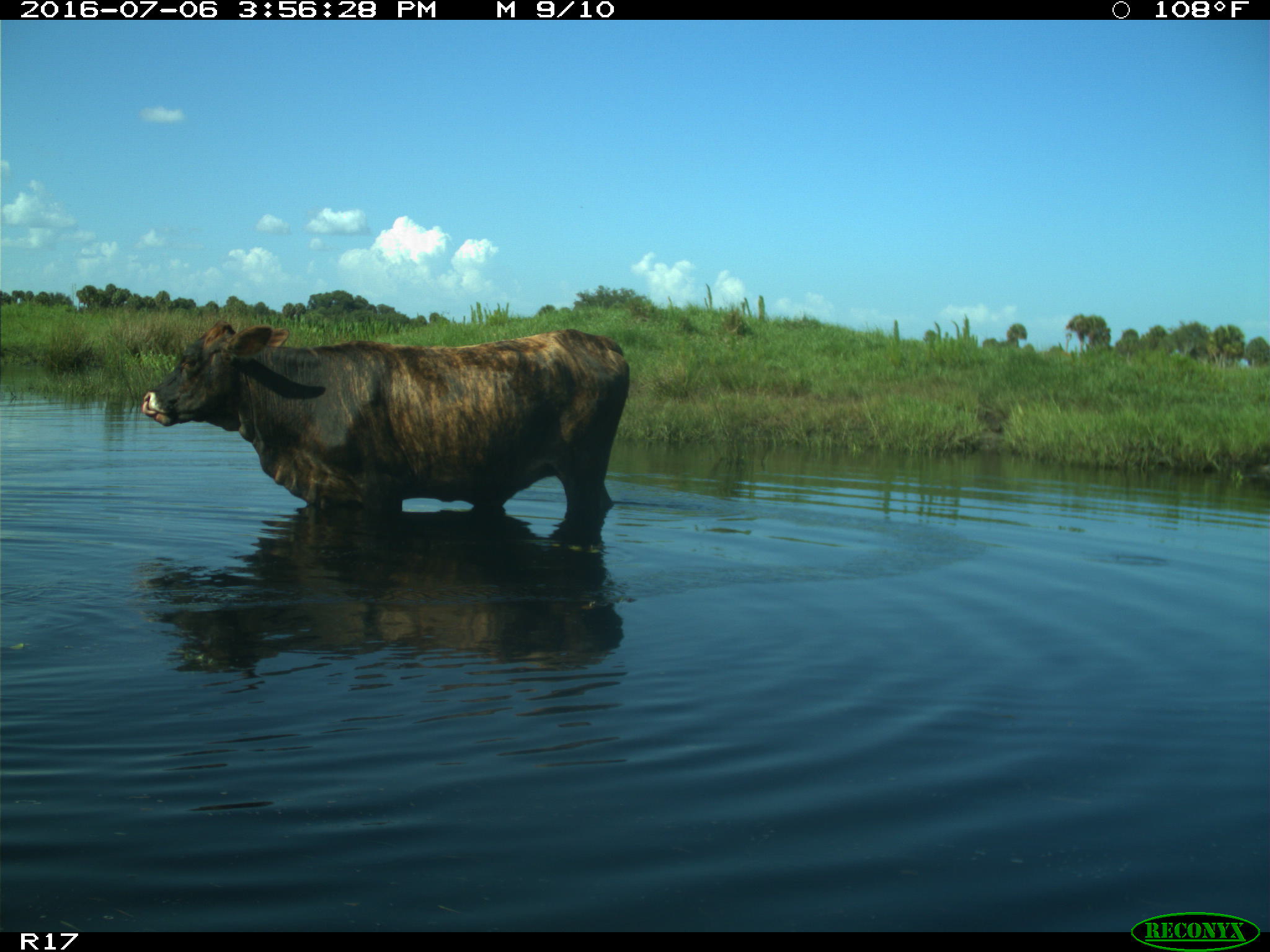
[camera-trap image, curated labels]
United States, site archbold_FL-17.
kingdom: Animalia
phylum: Chordata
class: Mammalia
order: Artiodactyla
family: Bovidae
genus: Bos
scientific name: Bos taurus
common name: domestic cow